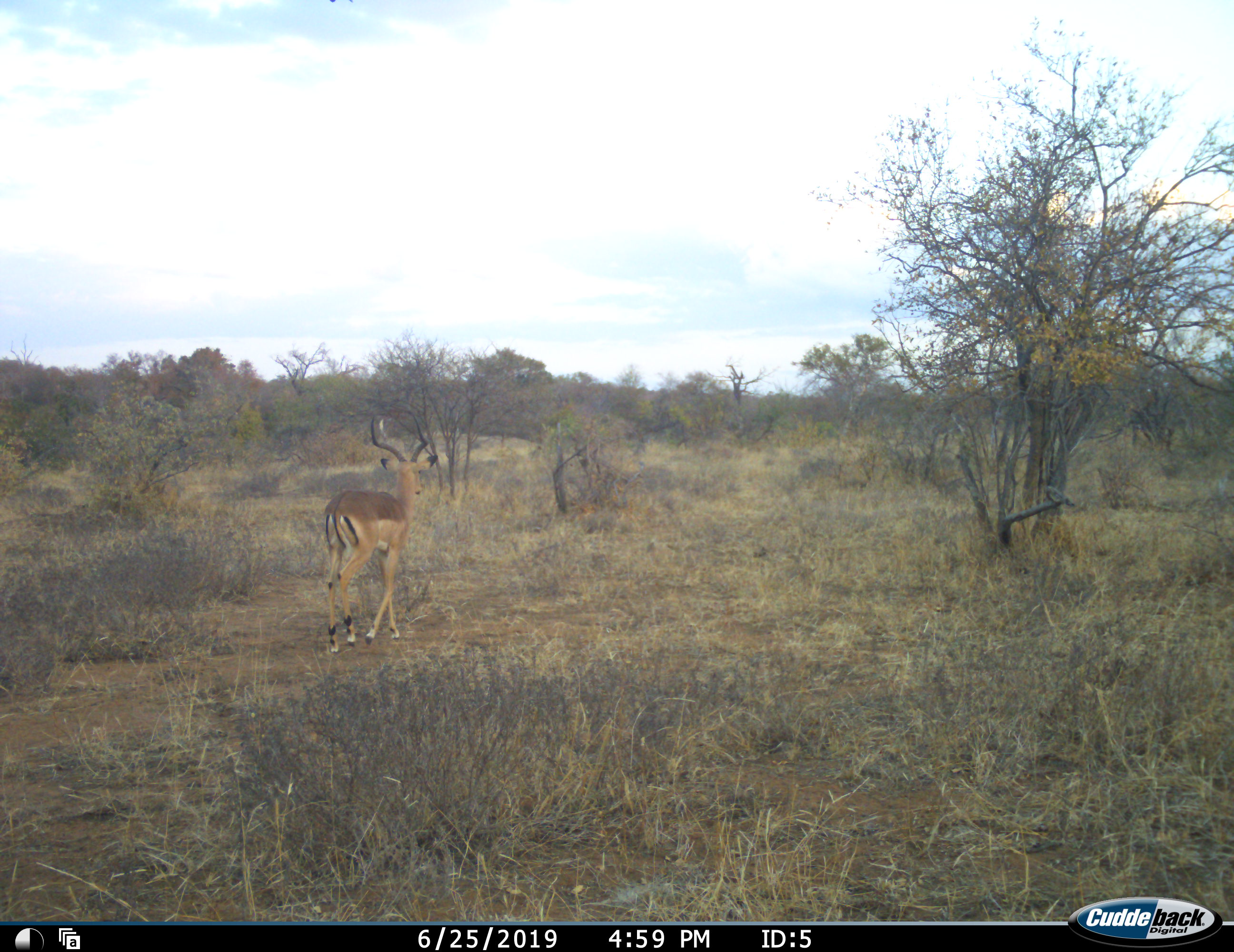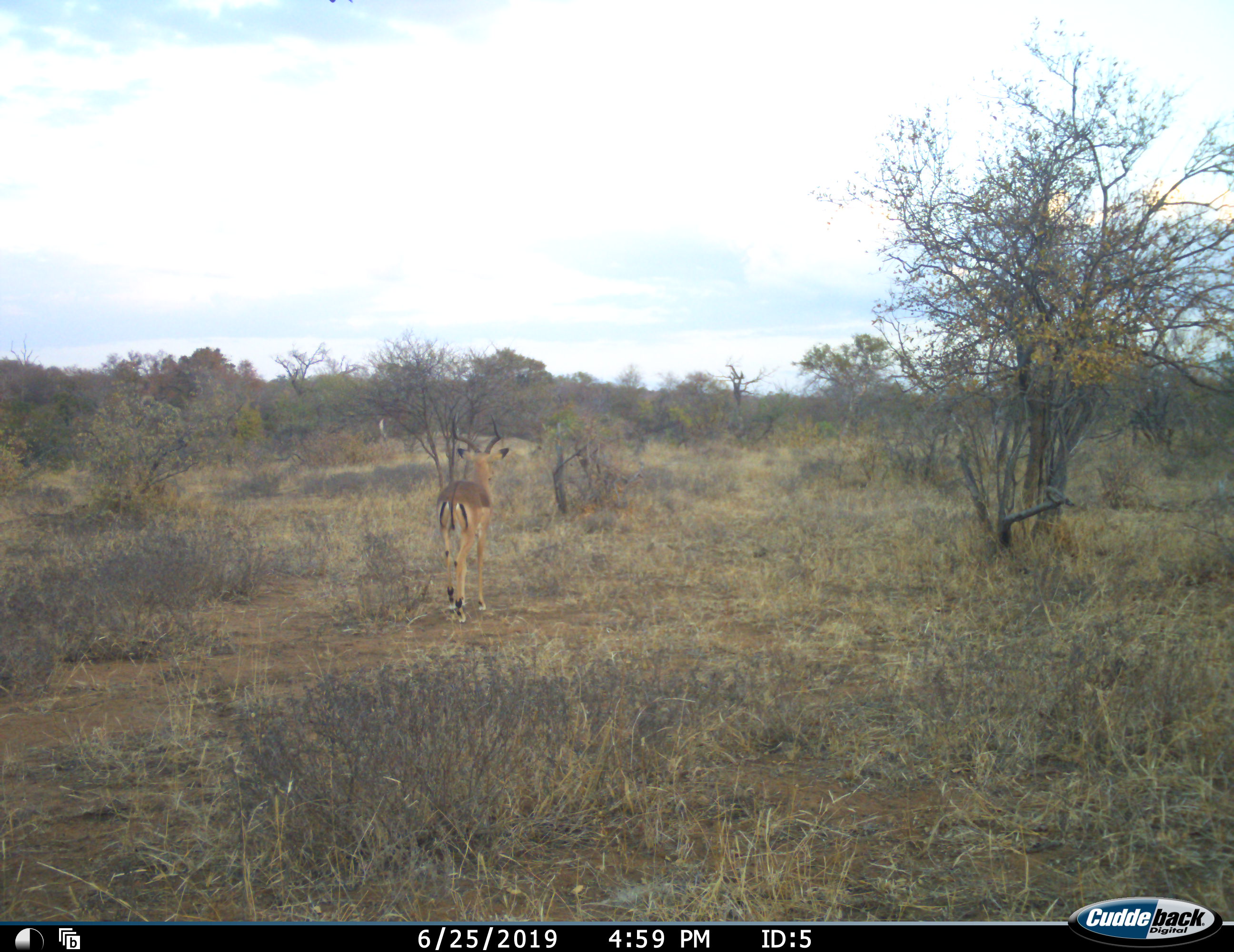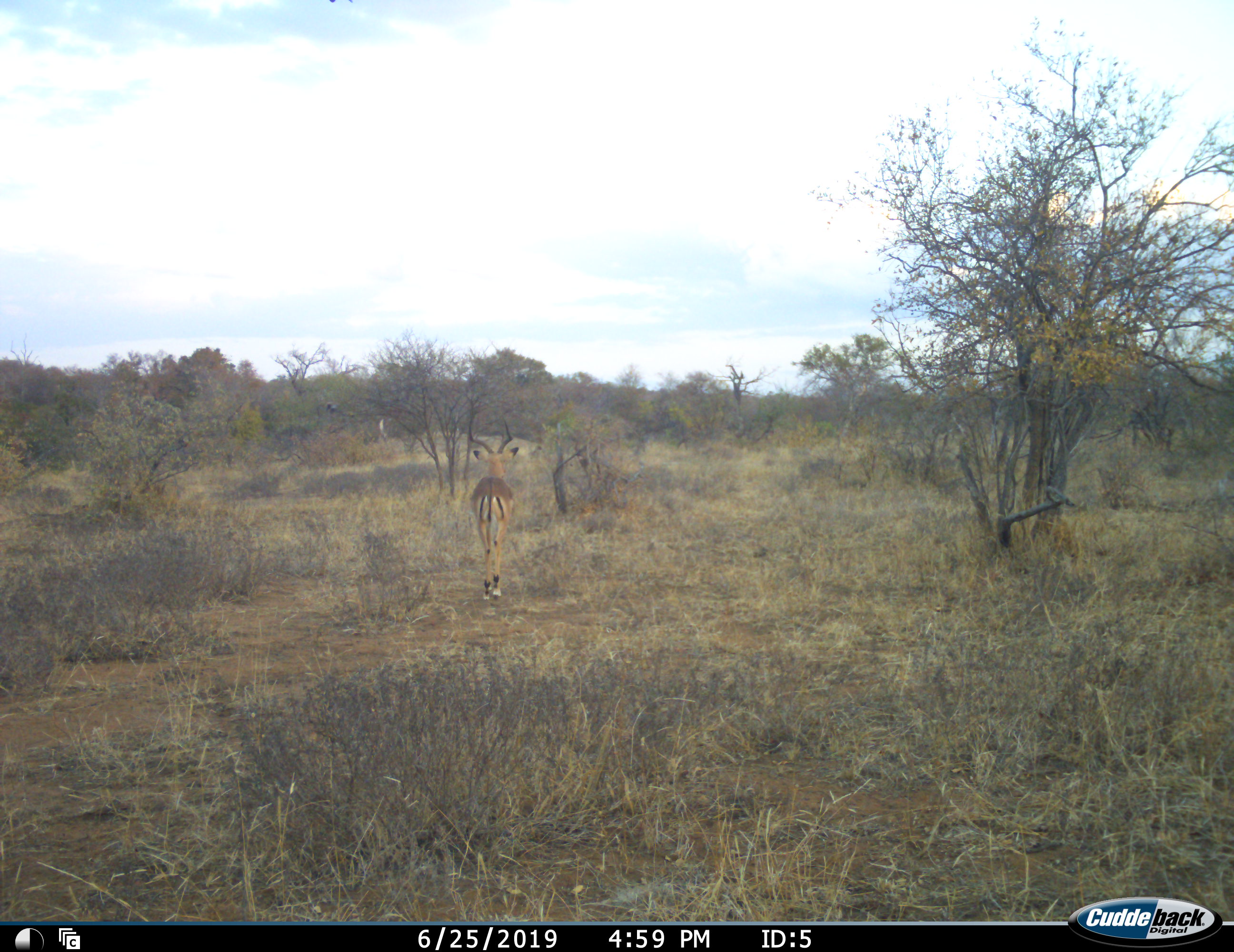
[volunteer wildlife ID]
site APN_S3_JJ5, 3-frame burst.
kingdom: Animalia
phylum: Chordata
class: Mammalia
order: Artiodactyla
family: Bovidae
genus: Aepyceros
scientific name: Aepyceros melampus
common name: impala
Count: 1.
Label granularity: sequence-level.